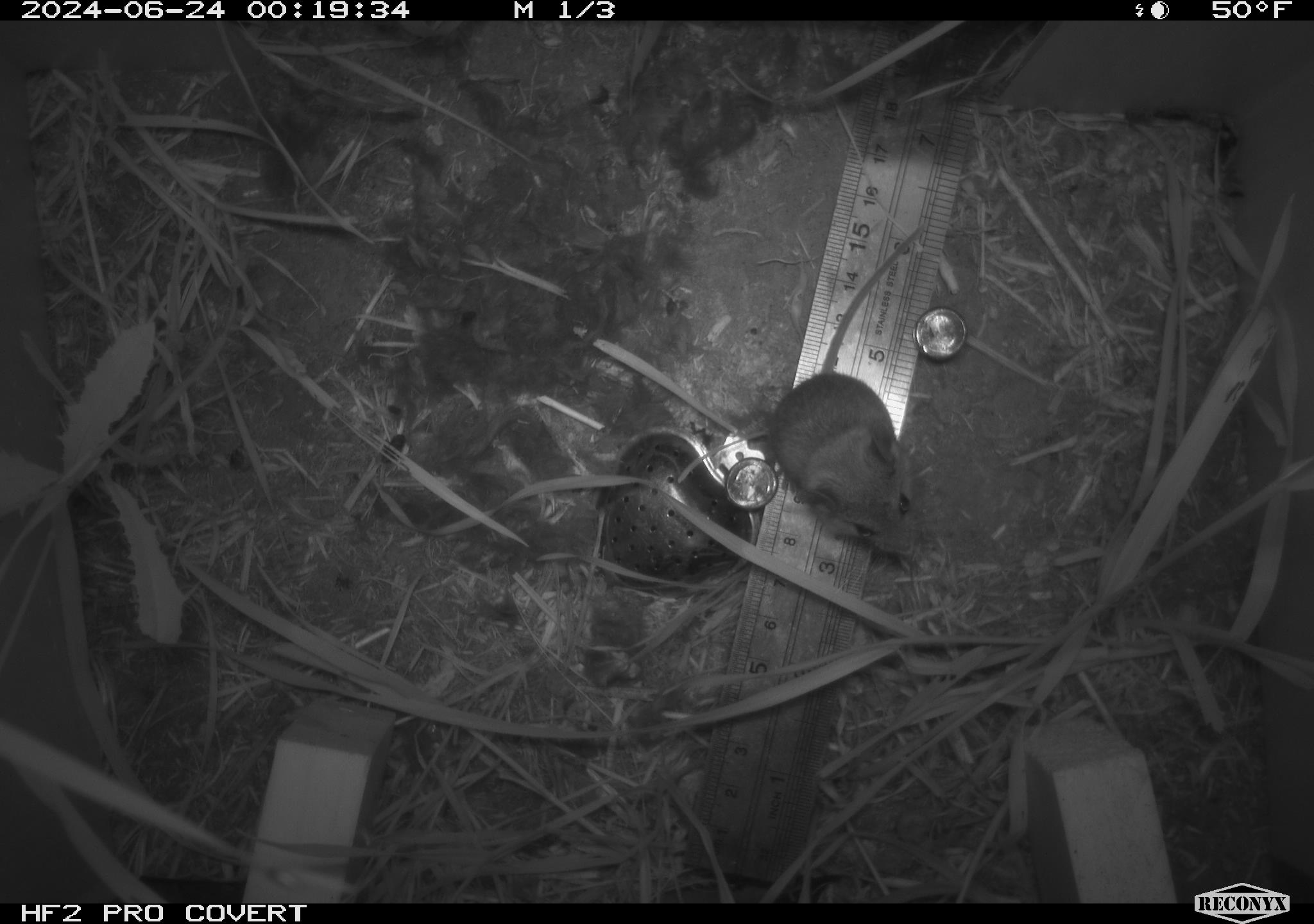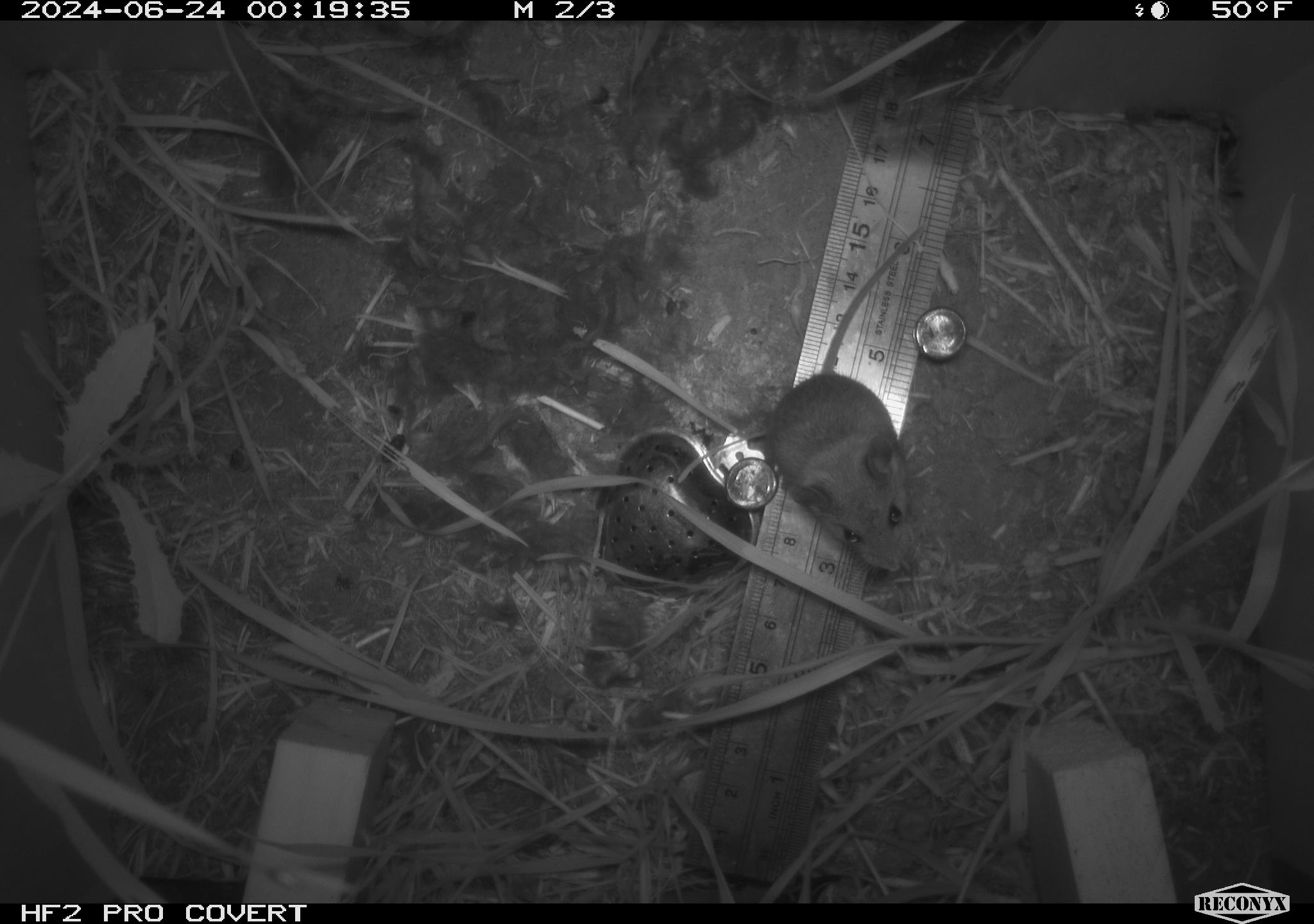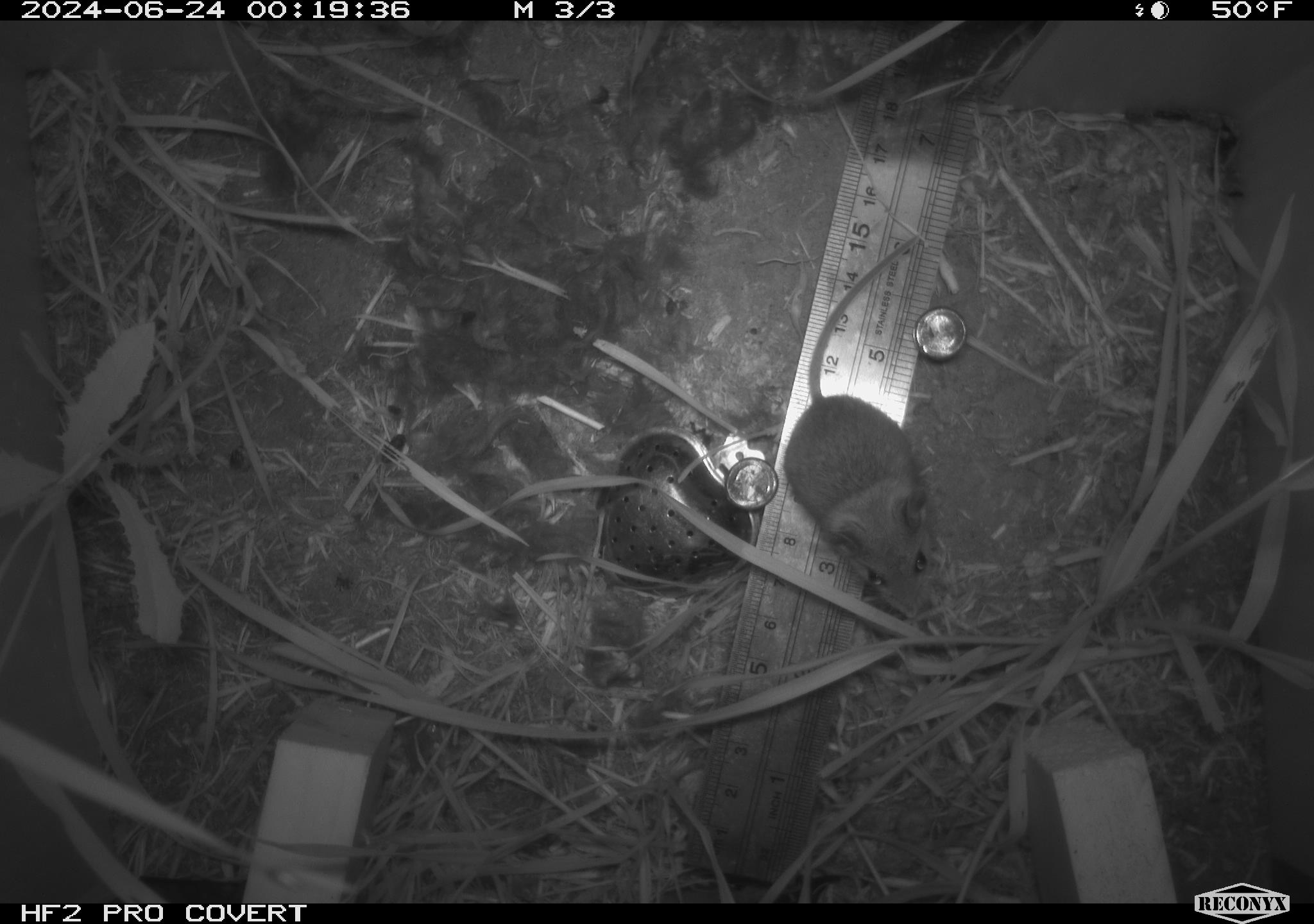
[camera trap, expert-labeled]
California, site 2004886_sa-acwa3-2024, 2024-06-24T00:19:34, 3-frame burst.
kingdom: Animalia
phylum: Chordata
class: Mammalia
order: Rodentia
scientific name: Rodentia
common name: mouse species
Mouse species (Rodentia).